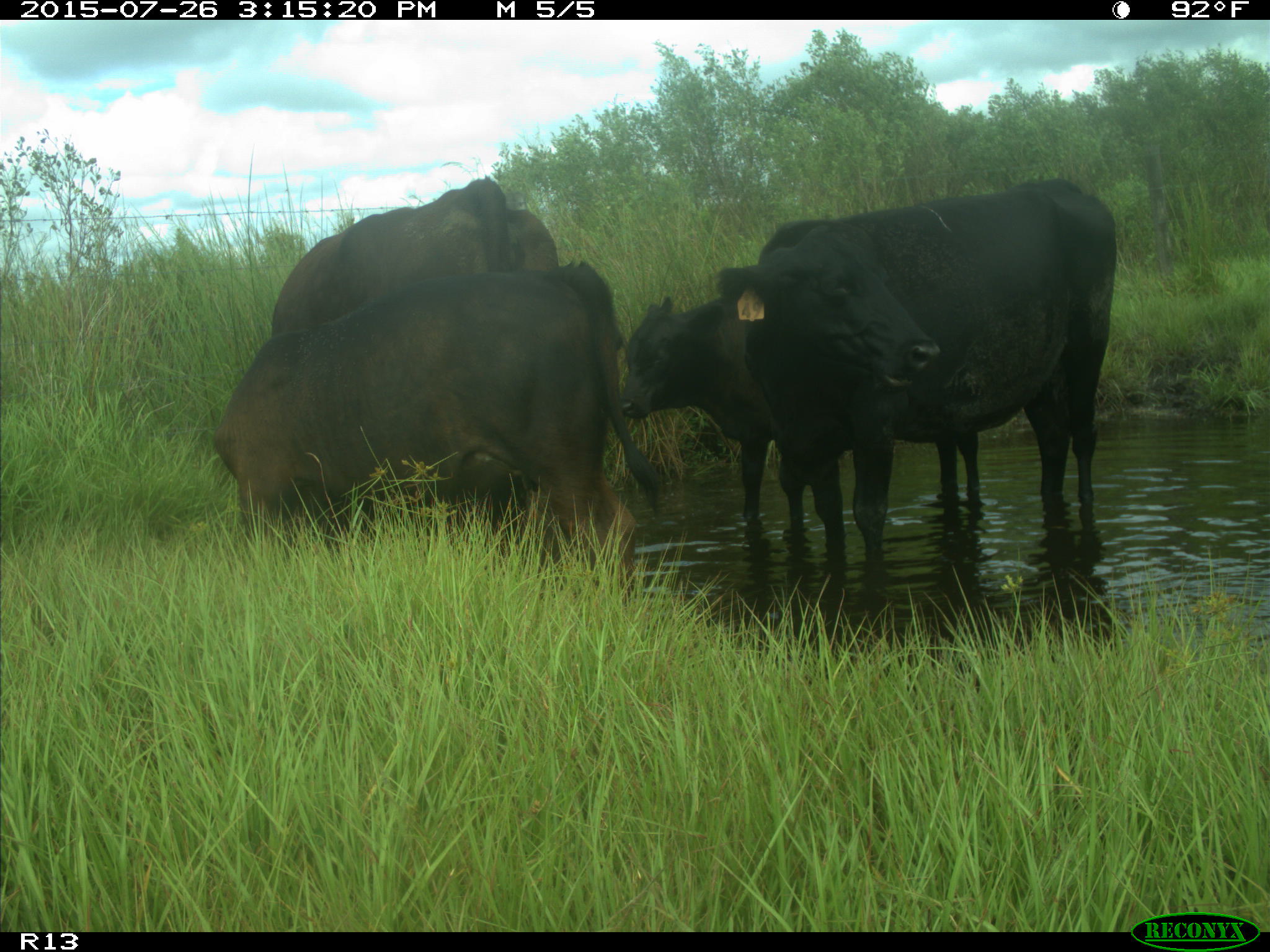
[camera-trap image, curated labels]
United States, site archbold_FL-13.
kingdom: Animalia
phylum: Chordata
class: Mammalia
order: Artiodactyla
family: Bovidae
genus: Bos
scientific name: Bos taurus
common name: domestic cow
Bos taurus (domestic cow).